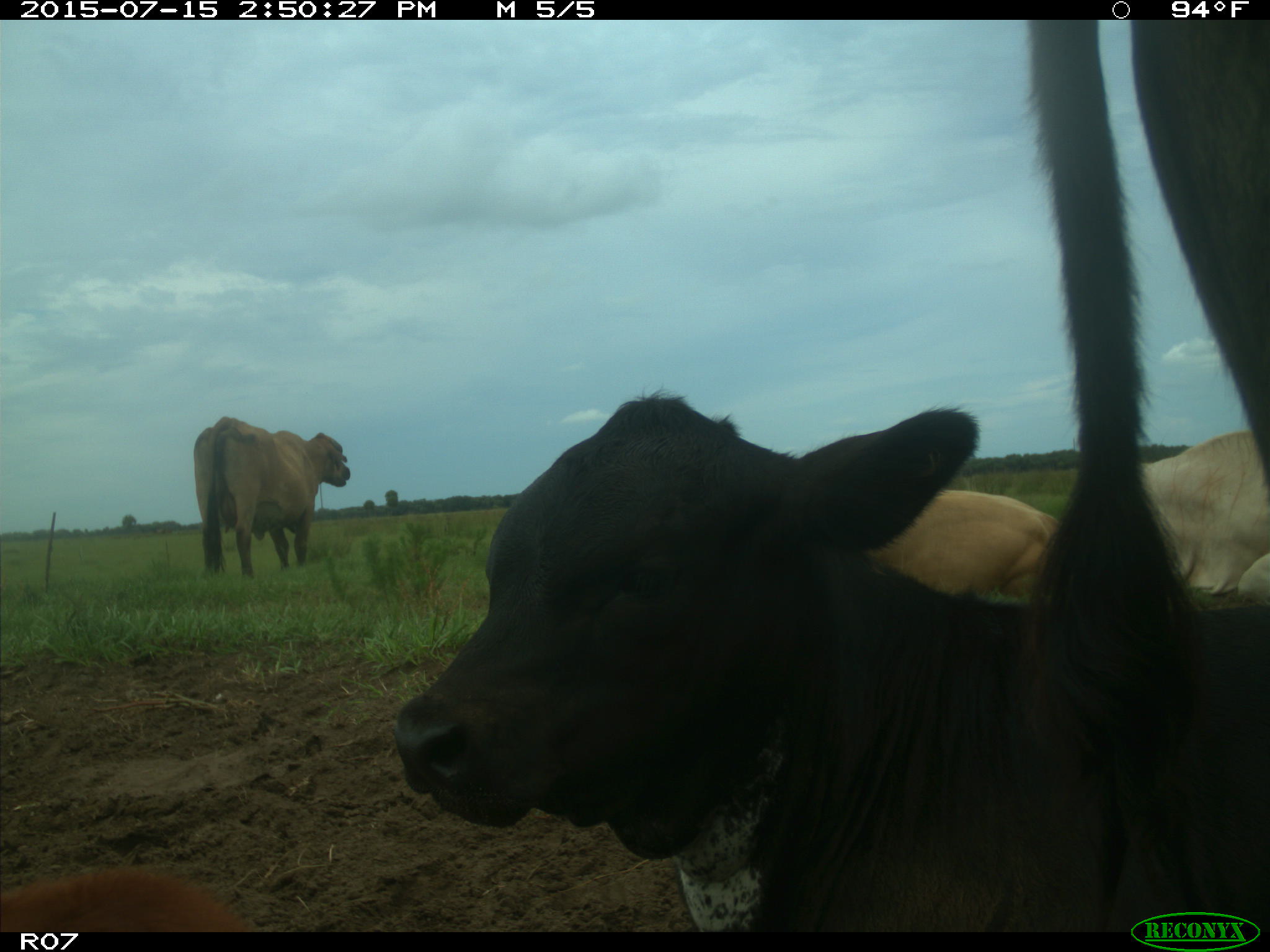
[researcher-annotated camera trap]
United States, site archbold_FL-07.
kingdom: Animalia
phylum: Chordata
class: Mammalia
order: Artiodactyla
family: Bovidae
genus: Bos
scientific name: Bos taurus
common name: domestic cow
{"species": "Bos taurus (domestic cow)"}